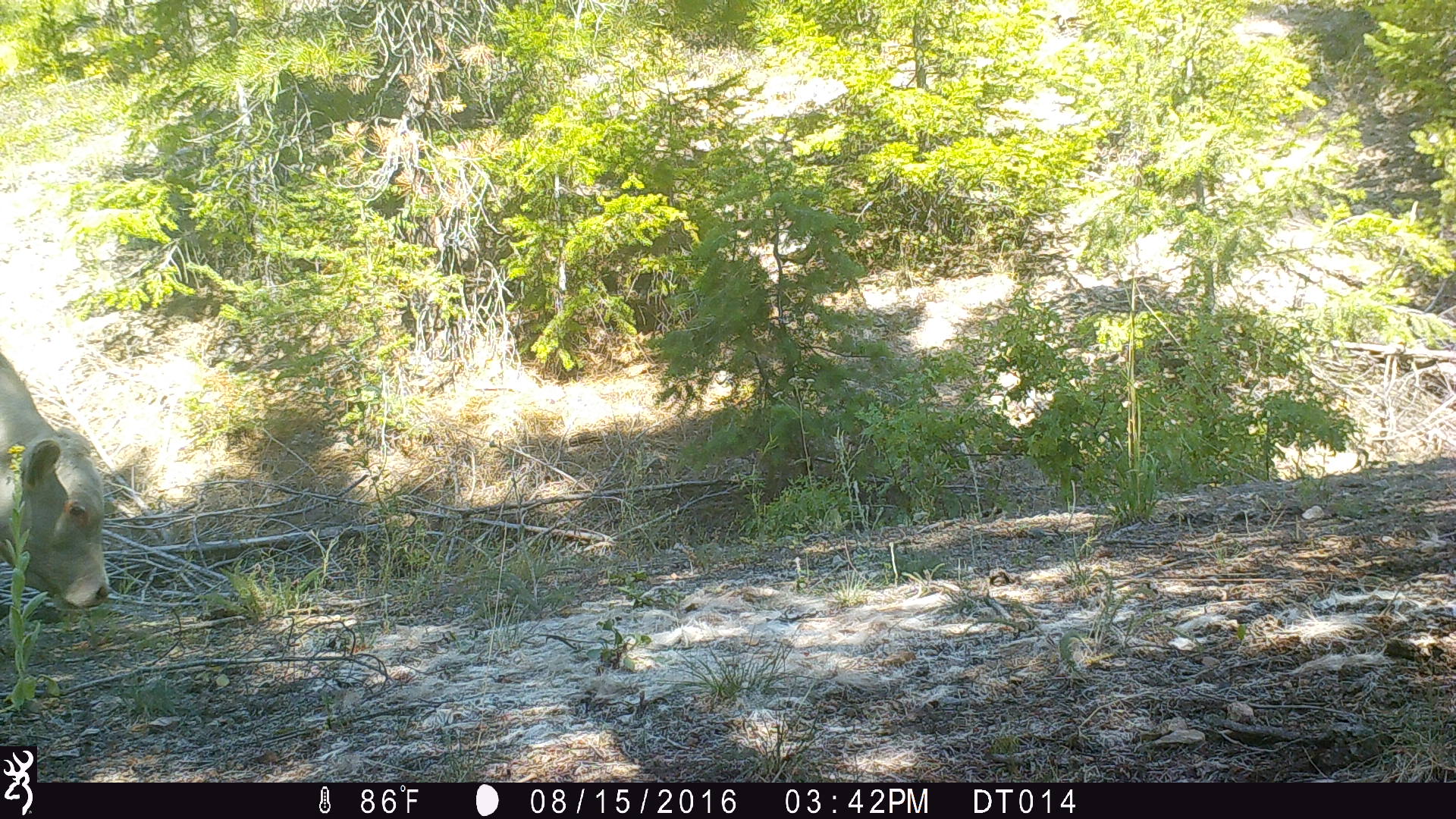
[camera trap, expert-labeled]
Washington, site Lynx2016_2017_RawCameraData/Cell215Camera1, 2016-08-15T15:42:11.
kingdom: Animalia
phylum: Chordata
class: Mammalia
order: Artiodactyla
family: Bovidae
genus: Bos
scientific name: Bos taurus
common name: domestic cattle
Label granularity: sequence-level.